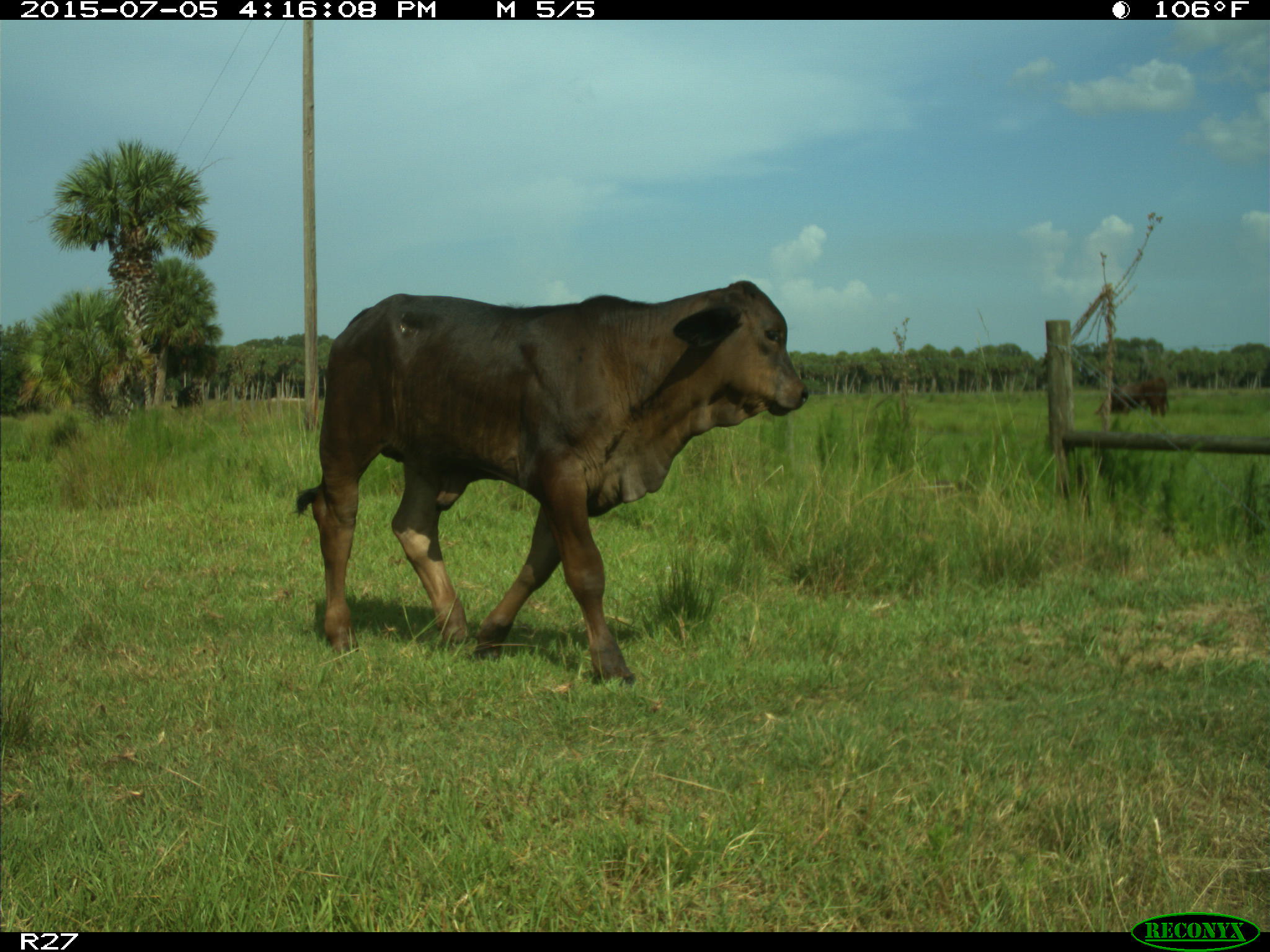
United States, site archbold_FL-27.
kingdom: Animalia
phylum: Chordata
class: Mammalia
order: Artiodactyla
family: Bovidae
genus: Bos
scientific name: Bos taurus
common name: domestic cow